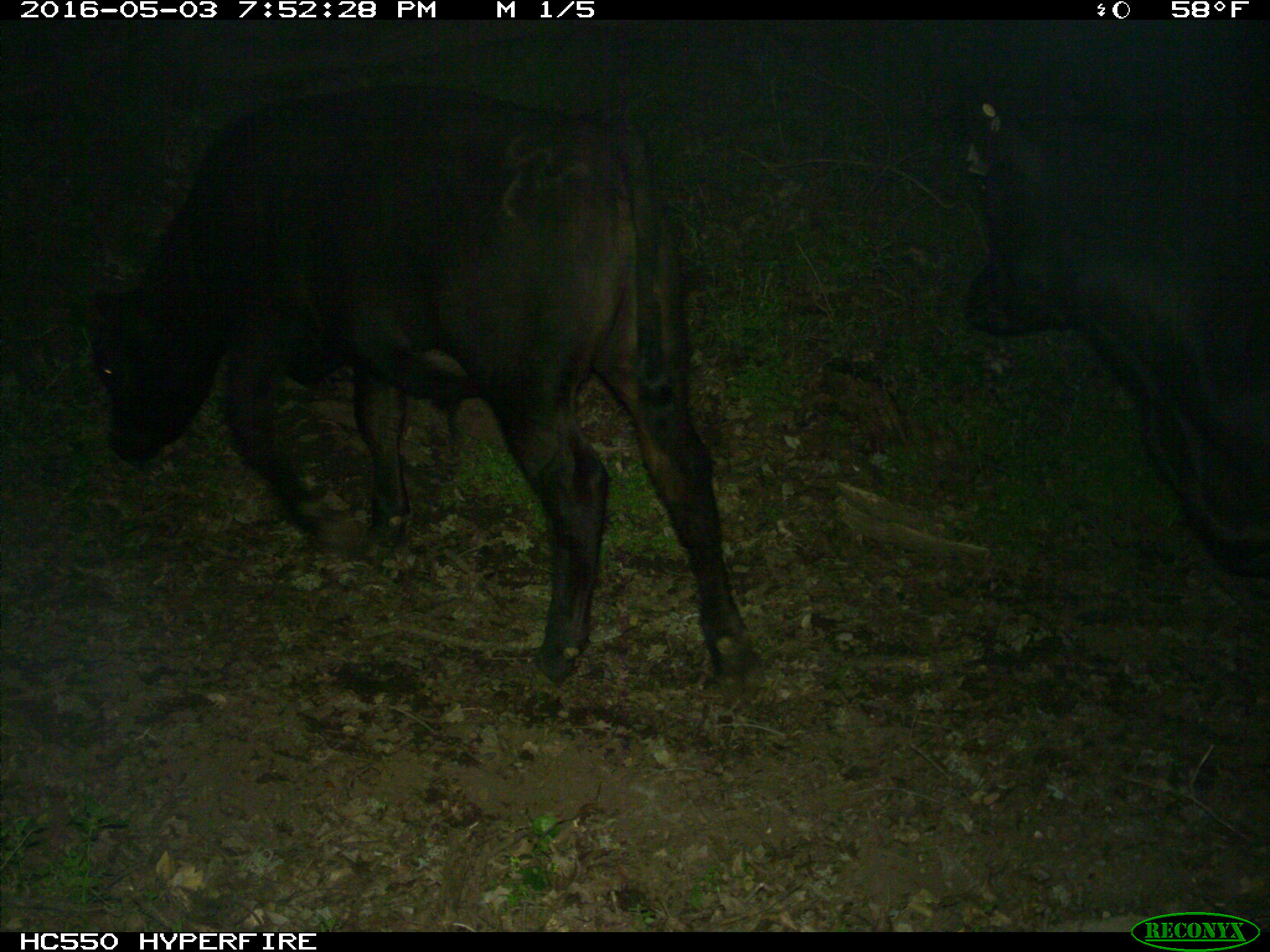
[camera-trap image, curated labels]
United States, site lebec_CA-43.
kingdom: Animalia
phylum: Chordata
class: Mammalia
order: Artiodactyla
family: Bovidae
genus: Bos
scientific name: Bos taurus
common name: domestic cow